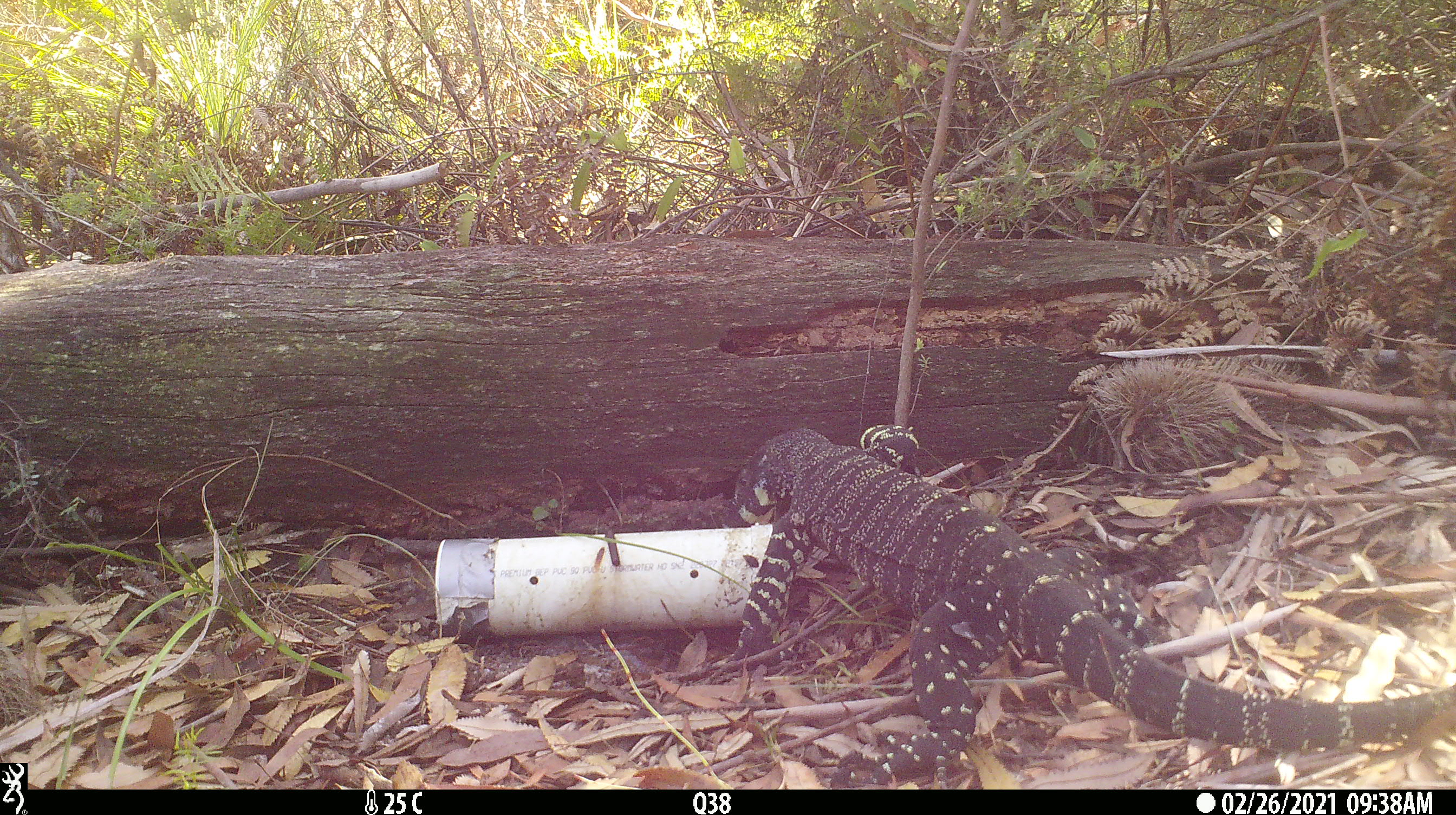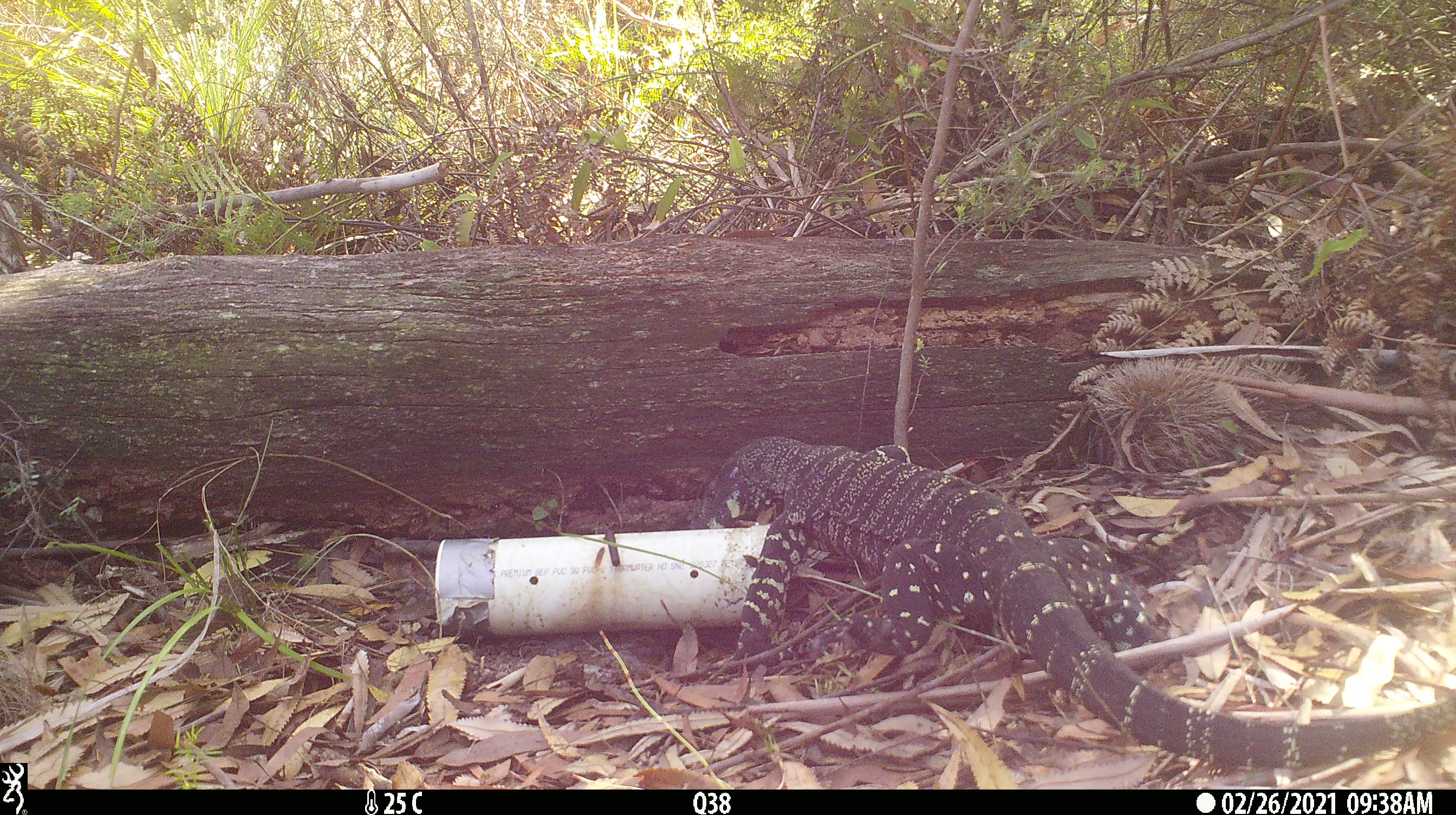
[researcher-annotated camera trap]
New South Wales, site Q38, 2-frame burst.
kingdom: Animalia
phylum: Chordata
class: Reptilia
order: Squamata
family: Varanidae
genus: Varanus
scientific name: Varanus varius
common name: lace monitor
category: goanna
Goanna (lace monitor) (Varanus varius).